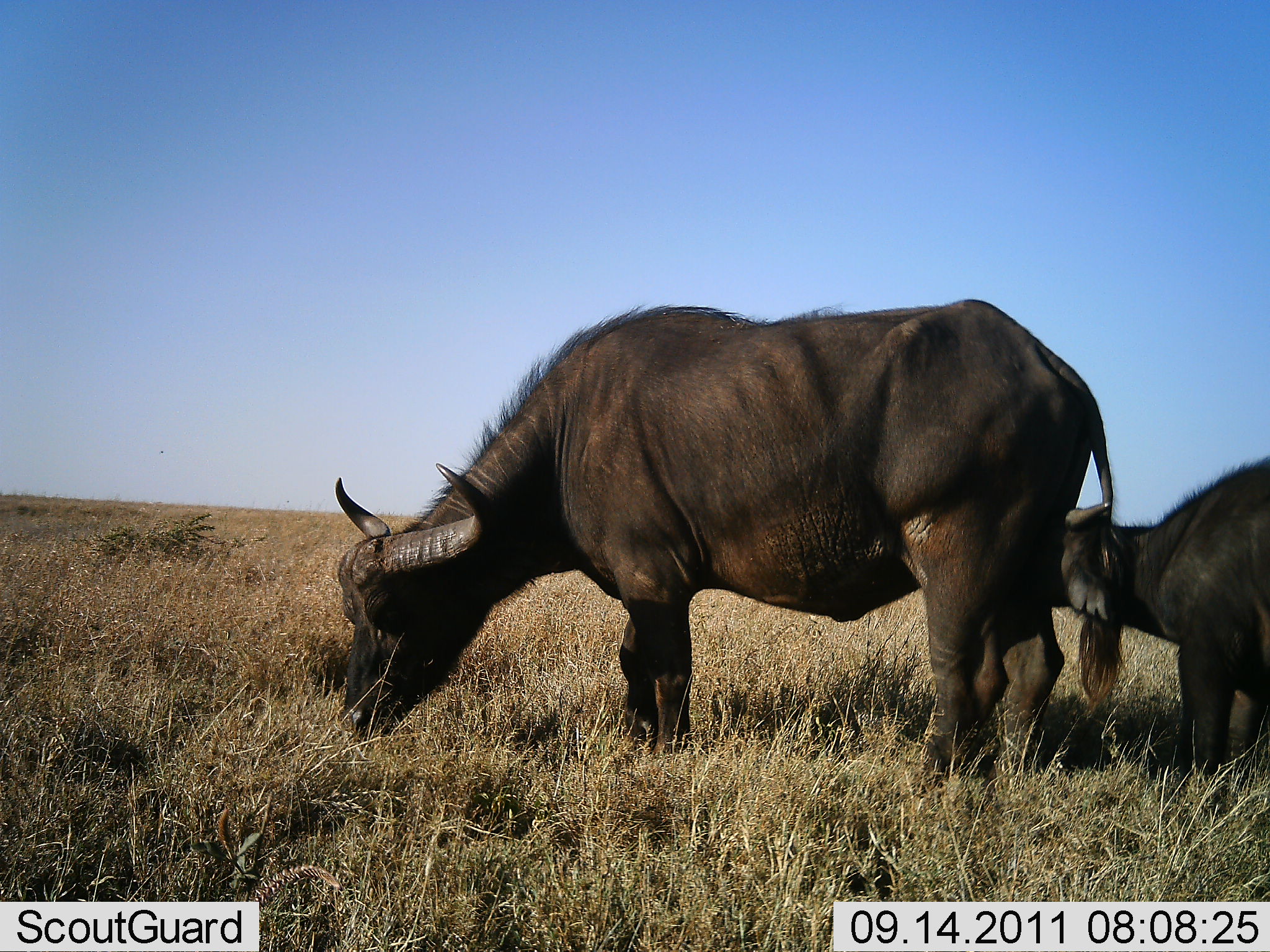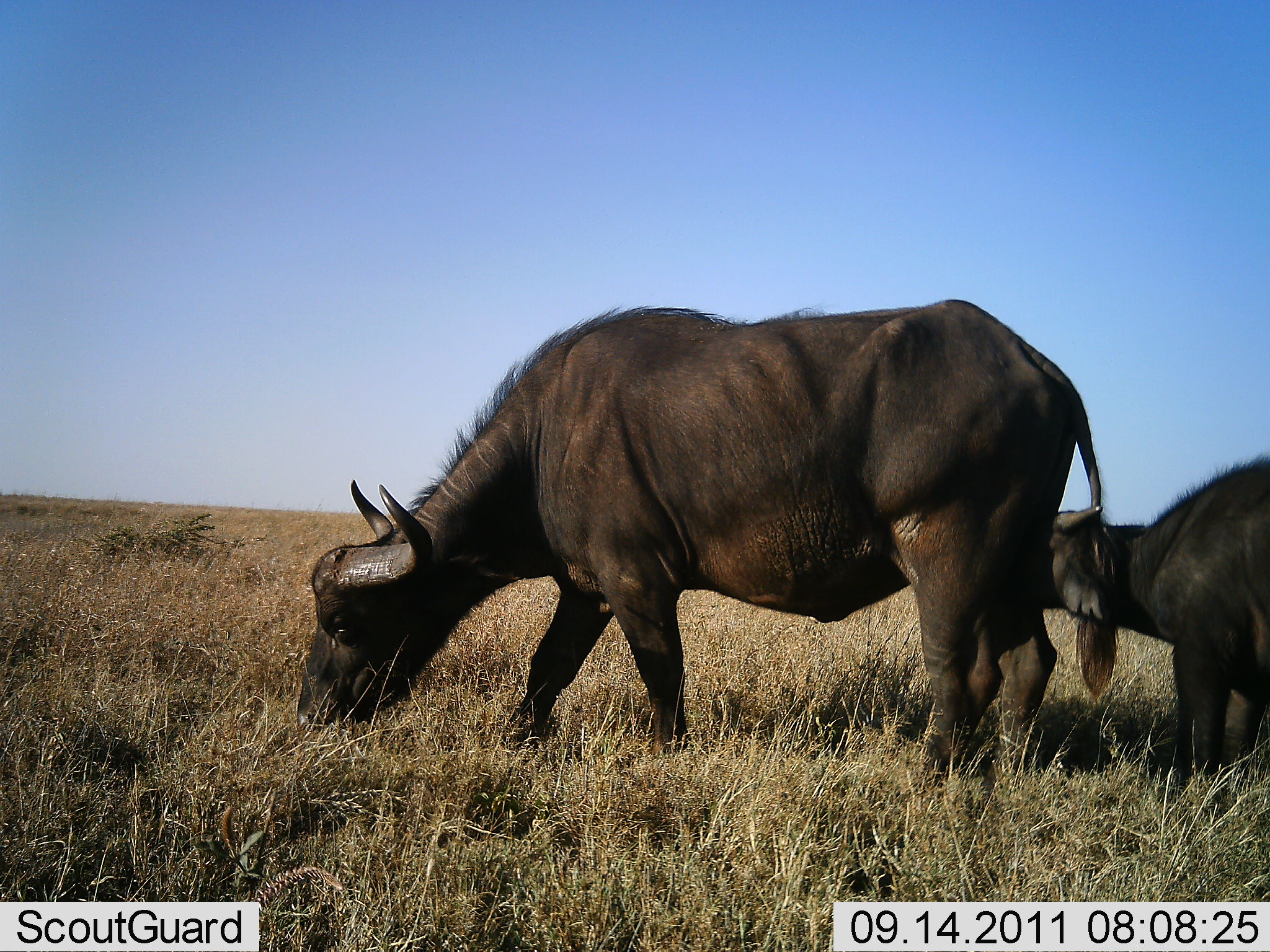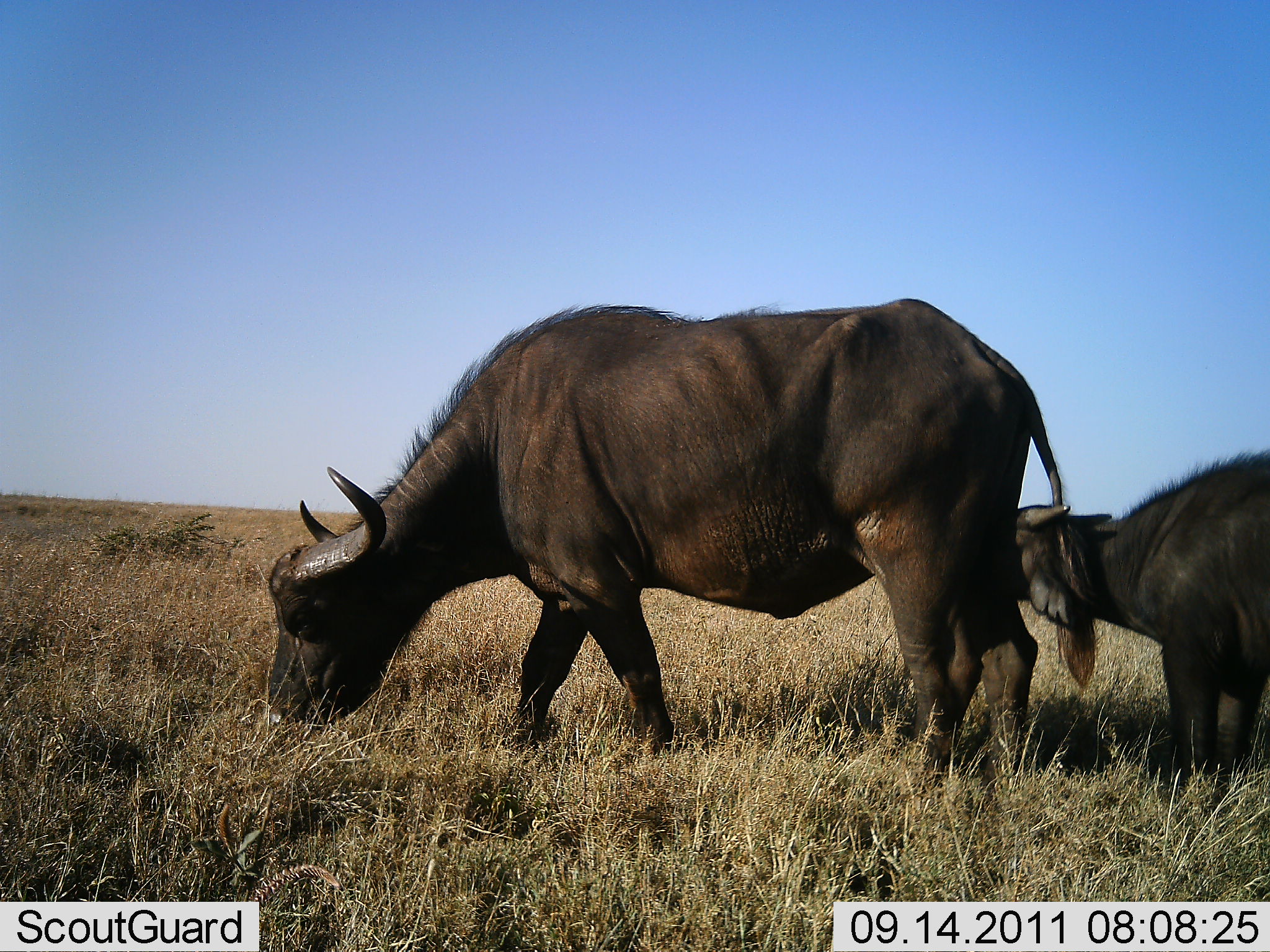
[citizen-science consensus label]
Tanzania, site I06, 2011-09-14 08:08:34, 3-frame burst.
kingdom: Animalia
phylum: Chordata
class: Mammalia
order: Artiodactyla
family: Bovidae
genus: Syncerus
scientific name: Syncerus caffer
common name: cape buffalo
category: buffalo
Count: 2.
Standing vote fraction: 38%.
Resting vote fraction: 0%.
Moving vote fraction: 0%.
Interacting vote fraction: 8%.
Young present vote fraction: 54%.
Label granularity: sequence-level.